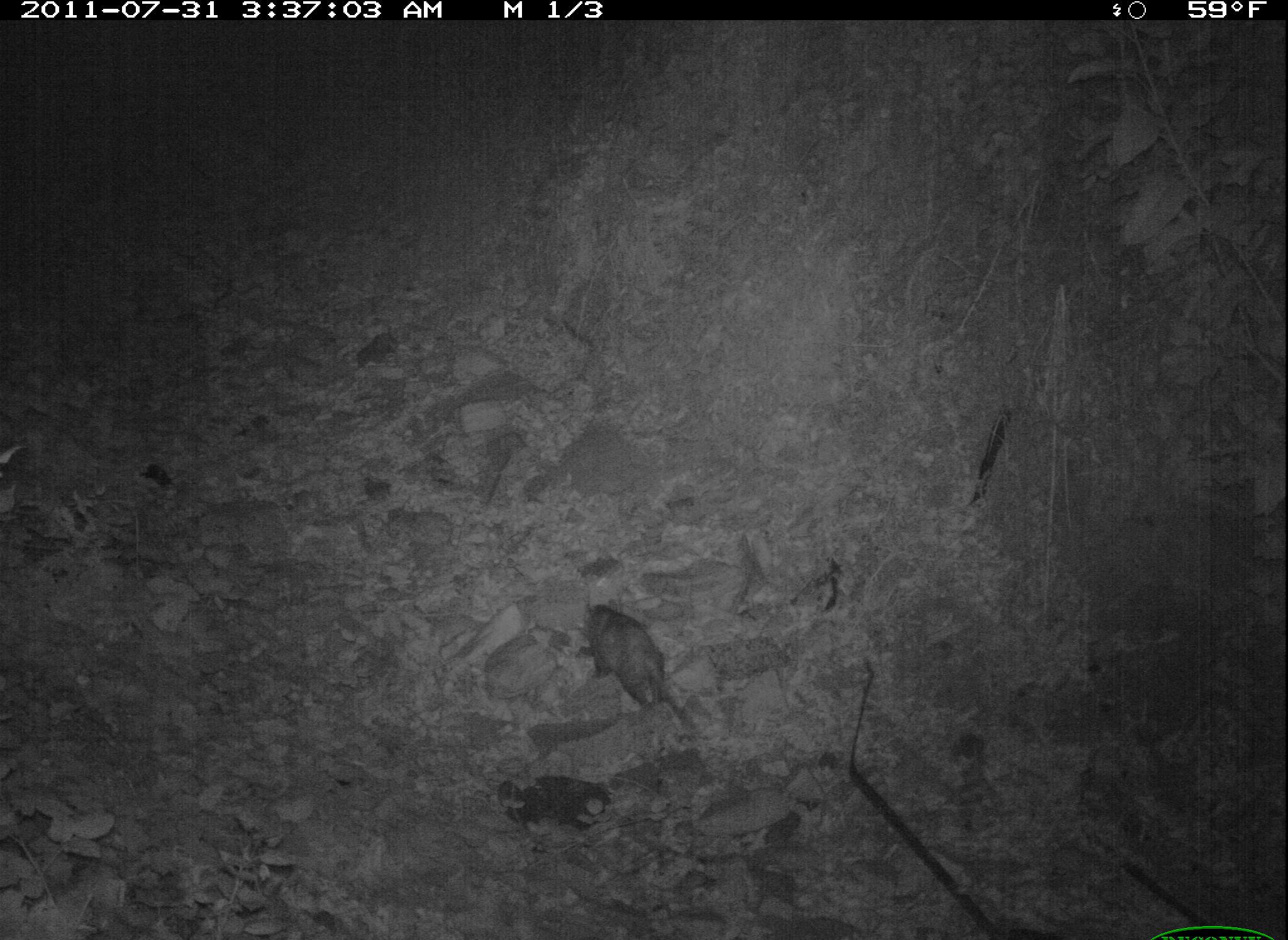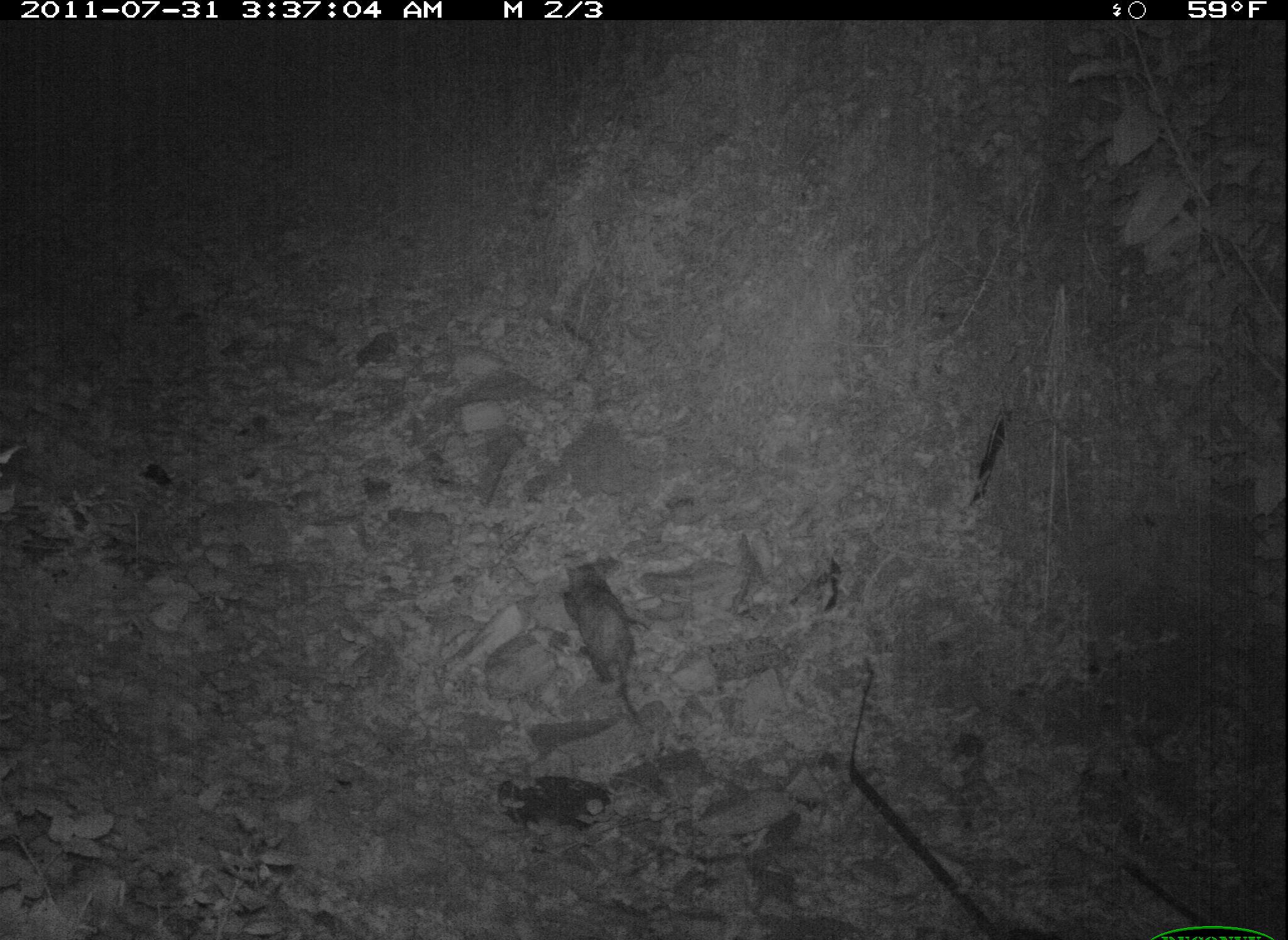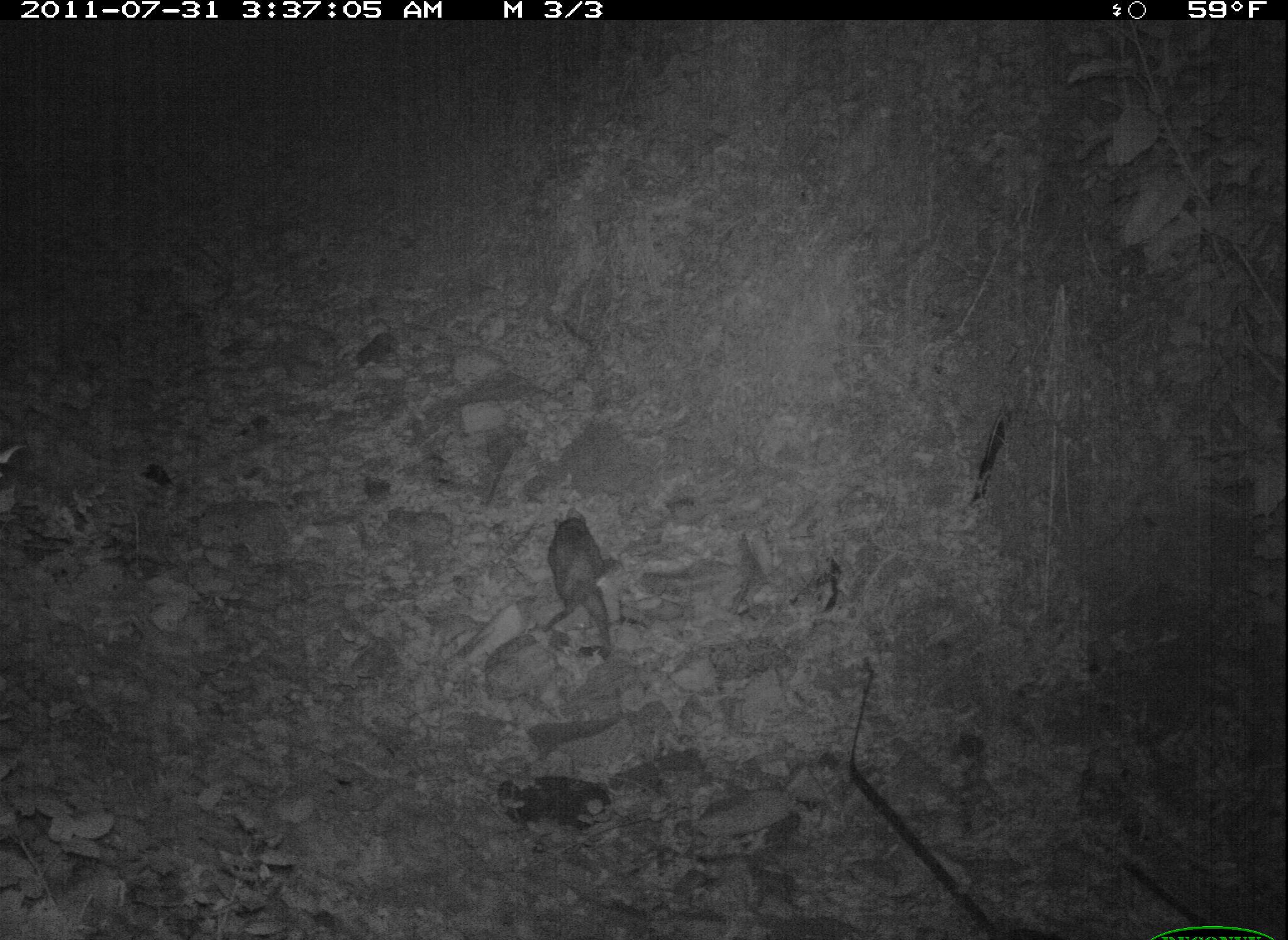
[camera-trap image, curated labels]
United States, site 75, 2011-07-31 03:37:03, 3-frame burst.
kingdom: Animalia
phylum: Chordata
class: Mammalia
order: Didelphimorphia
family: Didelphidae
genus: Didelphis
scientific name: Didelphis virginiana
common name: virginia opossum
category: opossum